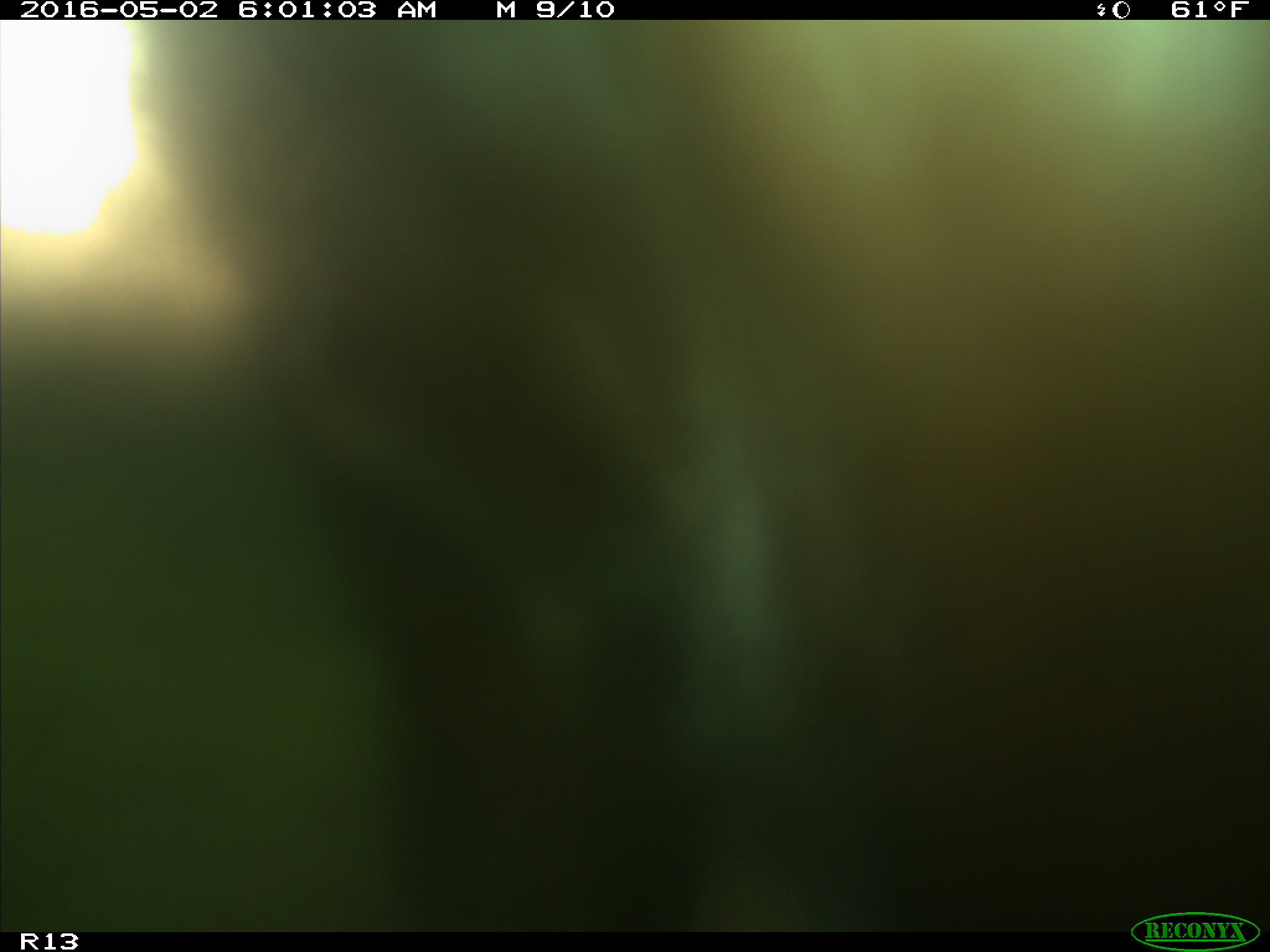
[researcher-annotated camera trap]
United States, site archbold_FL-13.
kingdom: Animalia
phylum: Chordata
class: Mammalia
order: Artiodactyla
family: Bovidae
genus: Bos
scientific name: Bos taurus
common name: domestic cow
Bos taurus (domestic cow).